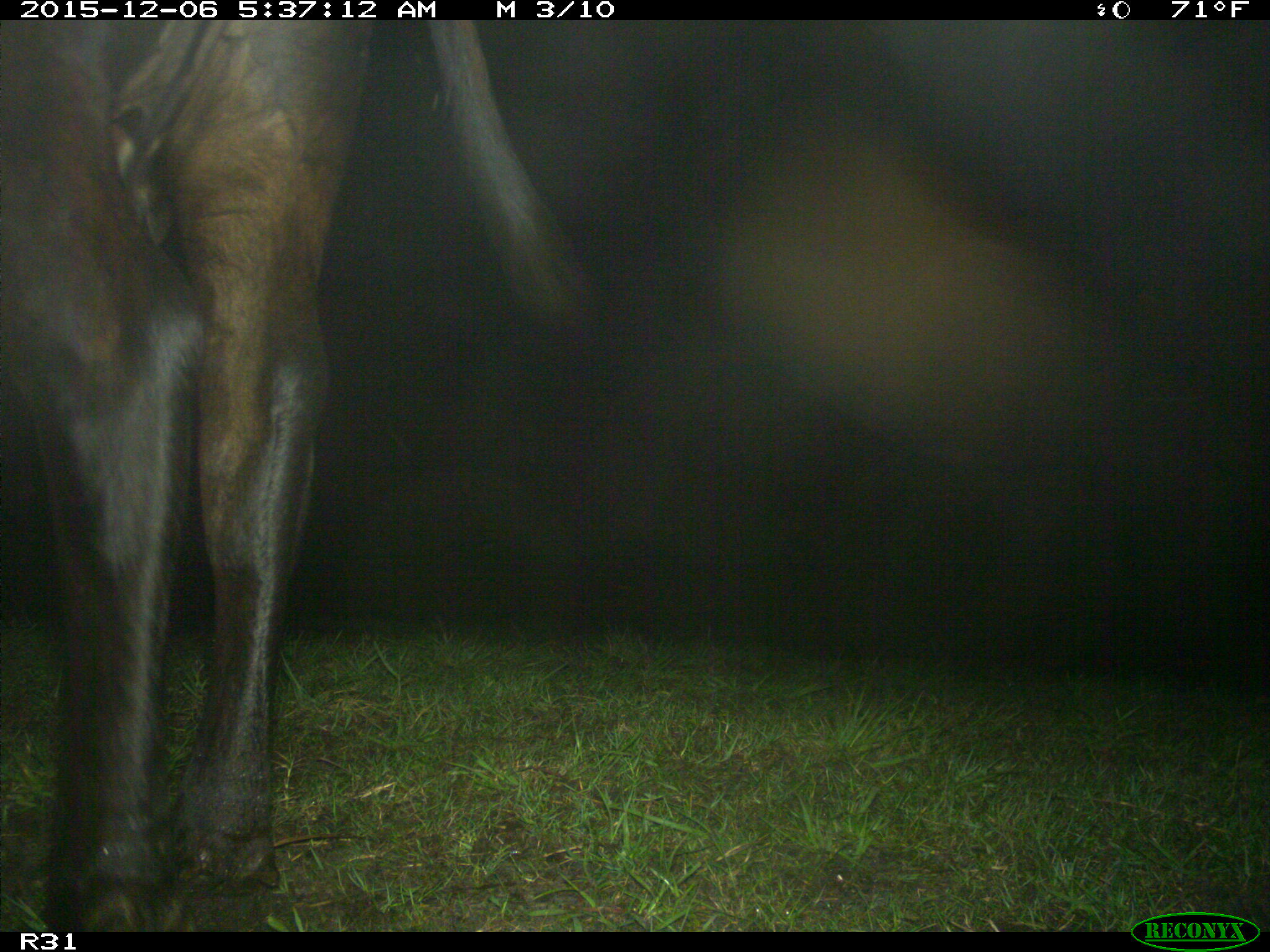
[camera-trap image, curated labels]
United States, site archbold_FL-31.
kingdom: Animalia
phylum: Chordata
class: Mammalia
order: Artiodactyla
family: Bovidae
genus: Bos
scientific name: Bos taurus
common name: domestic cow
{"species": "Bos taurus (domestic cow)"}